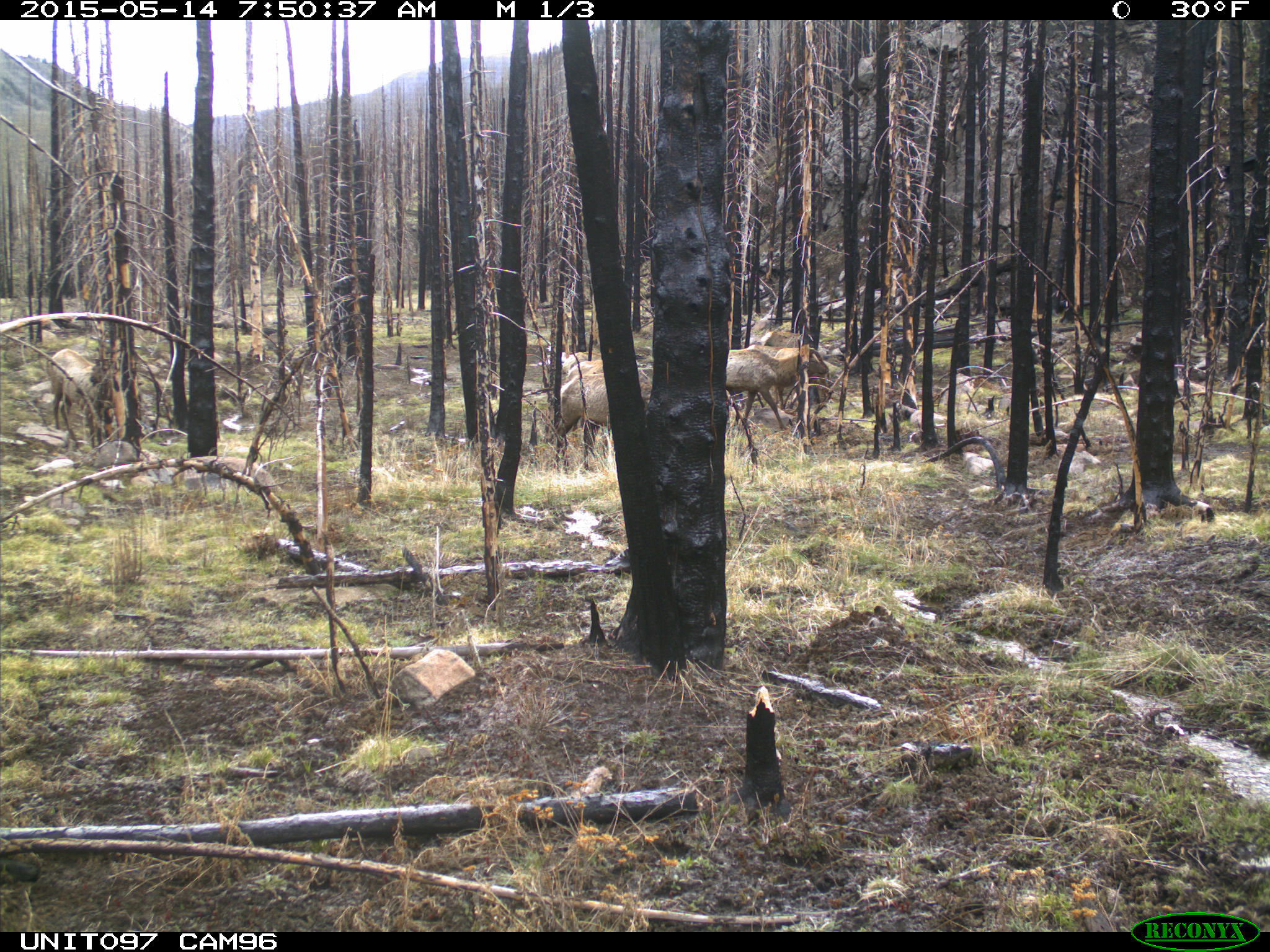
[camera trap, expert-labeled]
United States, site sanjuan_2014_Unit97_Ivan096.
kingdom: Animalia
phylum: Chordata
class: Mammalia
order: Artiodactyla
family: Cervidae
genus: Cervus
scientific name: Cervus elaphus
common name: red deer